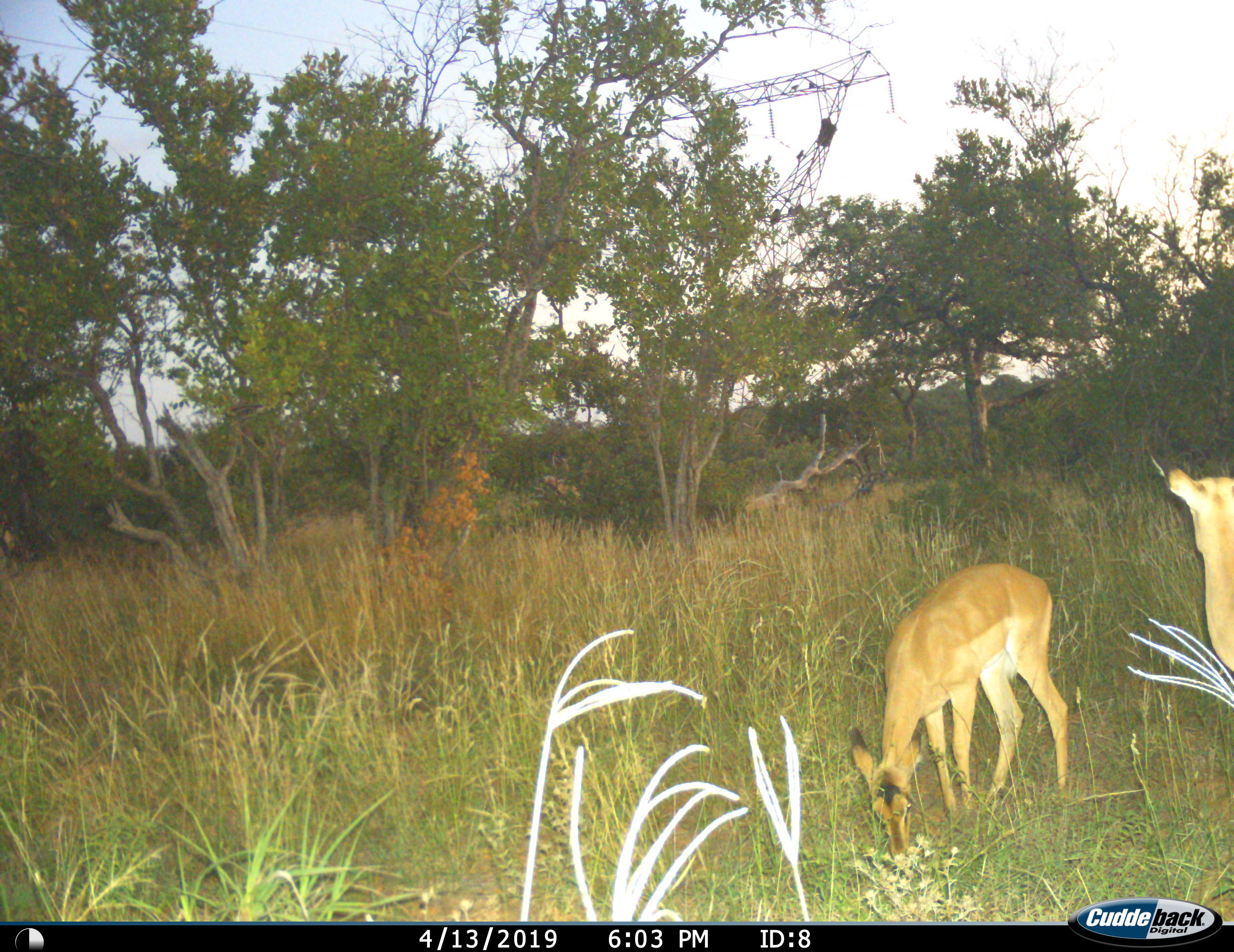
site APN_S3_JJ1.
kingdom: Animalia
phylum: Chordata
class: Mammalia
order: Artiodactyla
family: Bovidae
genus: Aepyceros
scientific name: Aepyceros melampus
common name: impala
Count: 2.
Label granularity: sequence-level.